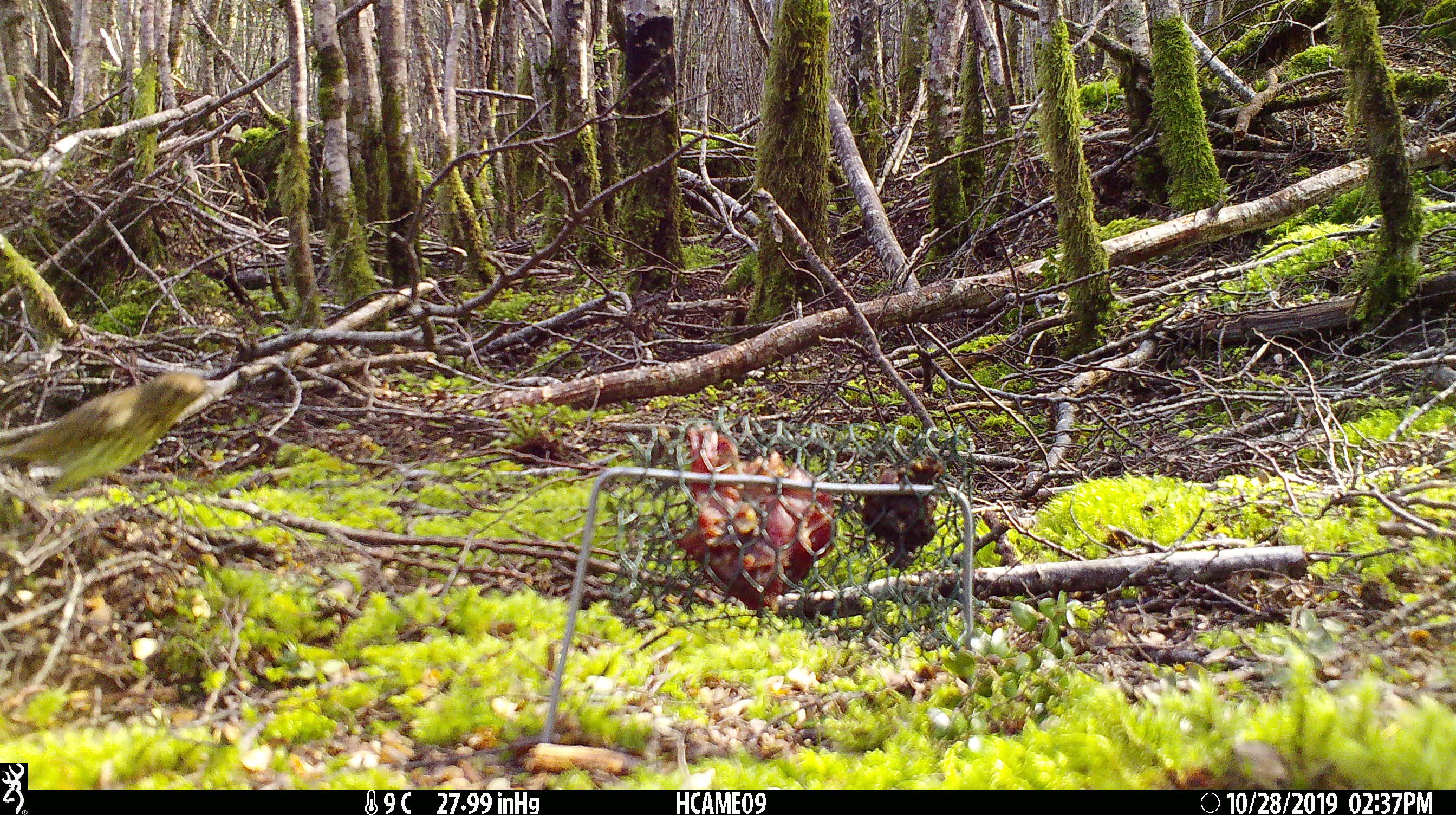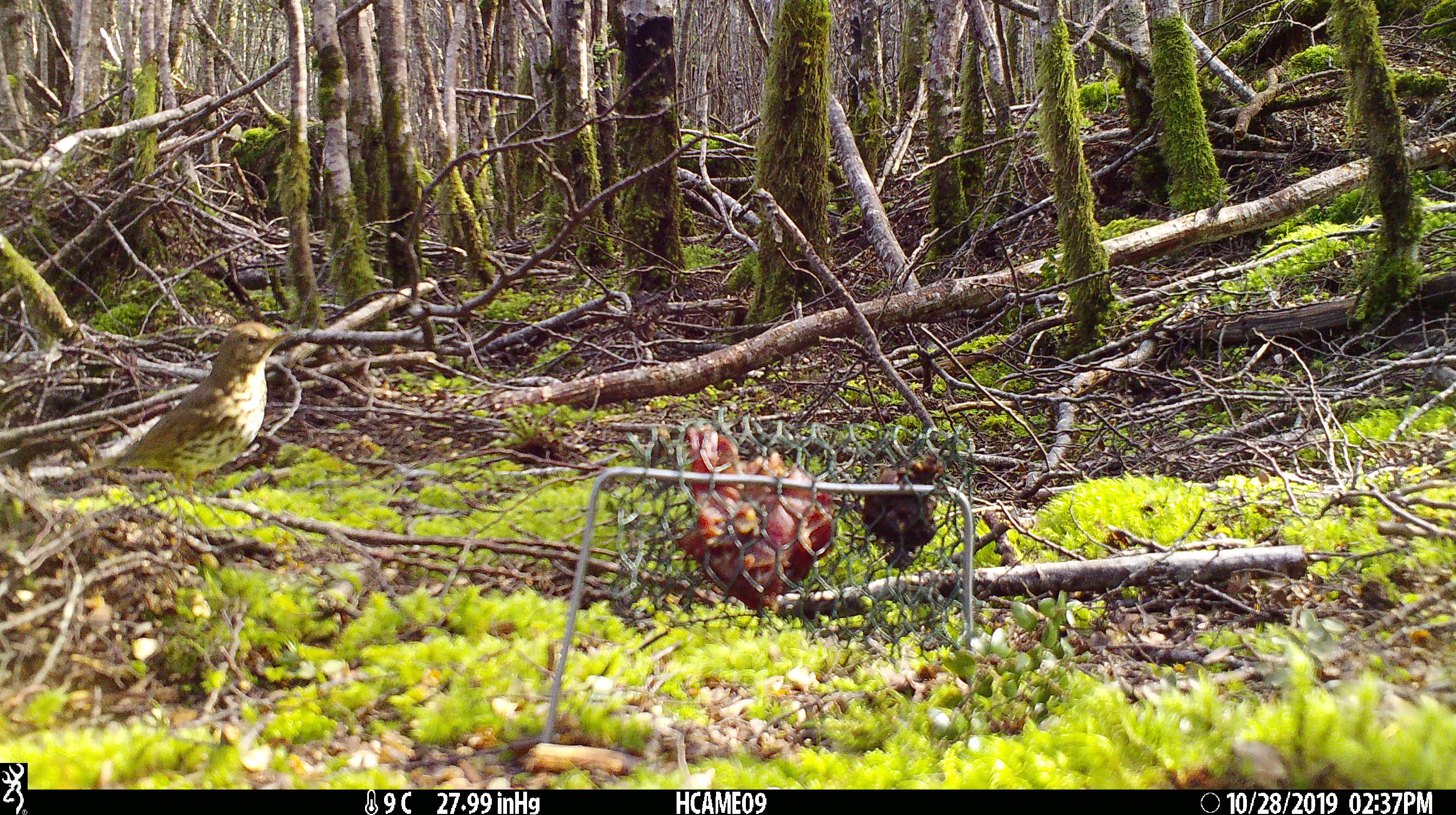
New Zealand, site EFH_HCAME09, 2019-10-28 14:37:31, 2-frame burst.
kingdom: Animalia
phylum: Chordata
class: Aves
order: Passeriformes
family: Turdidae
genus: Turdus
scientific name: Turdus philomelos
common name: song thrush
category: thrush